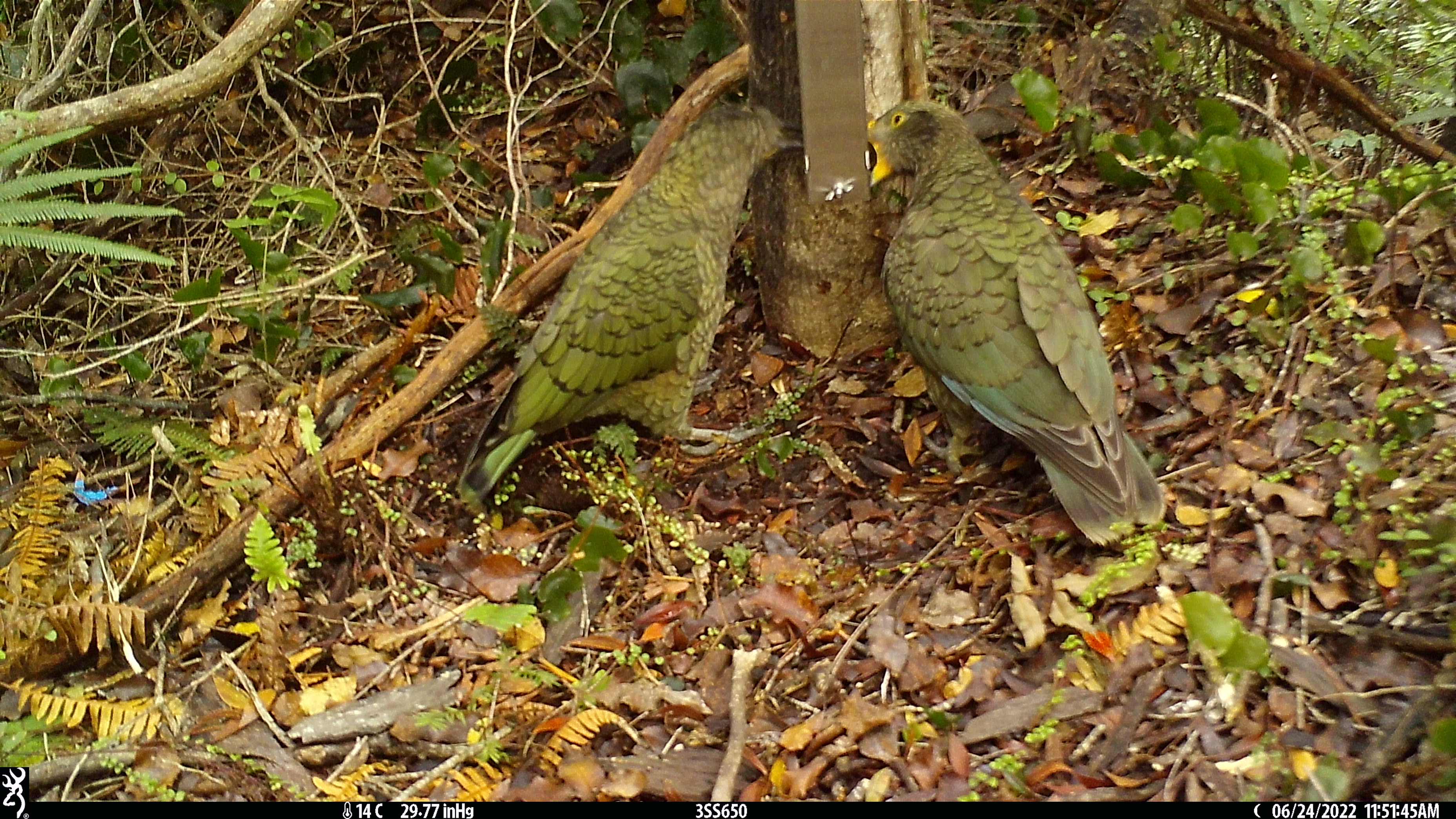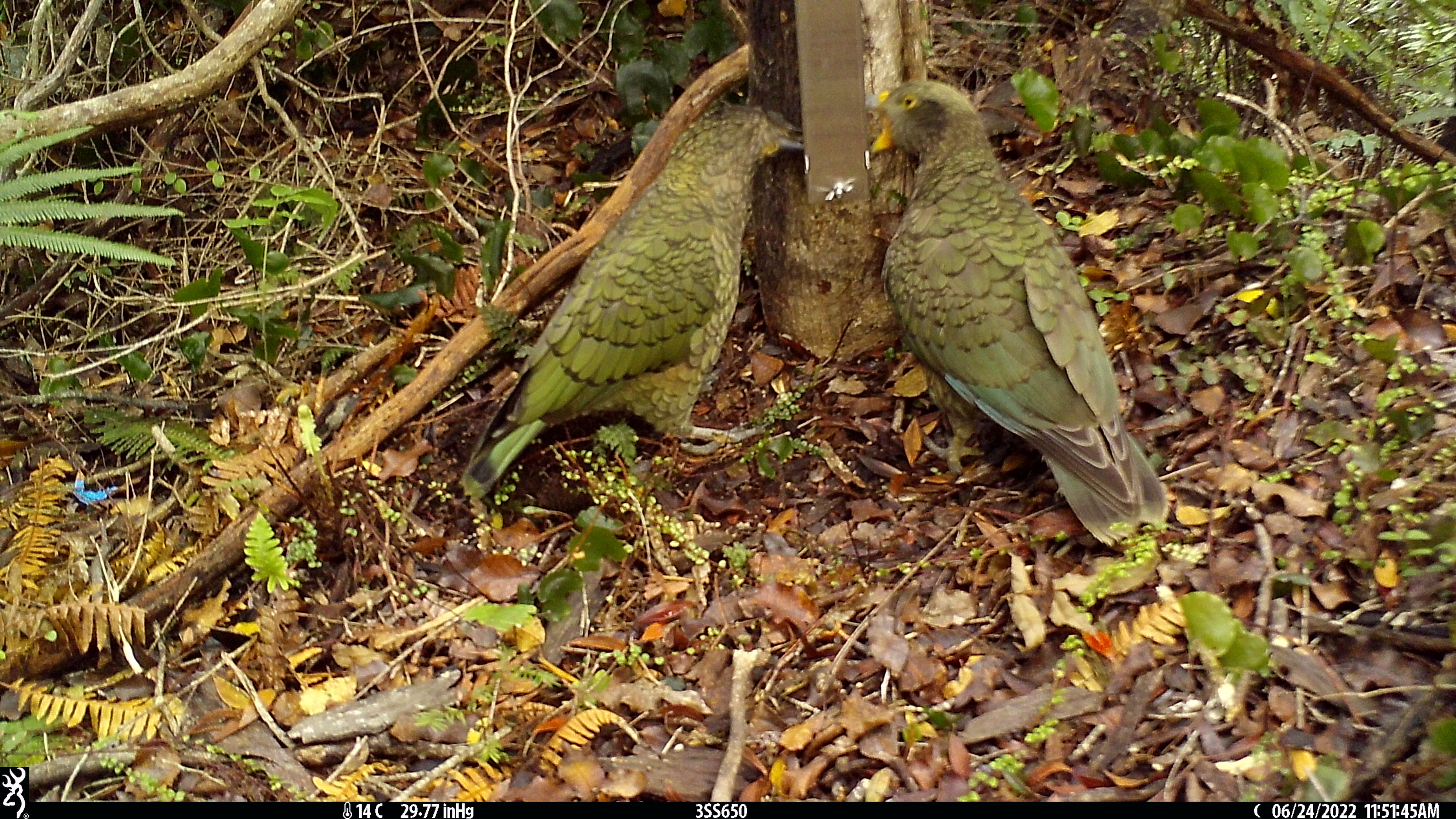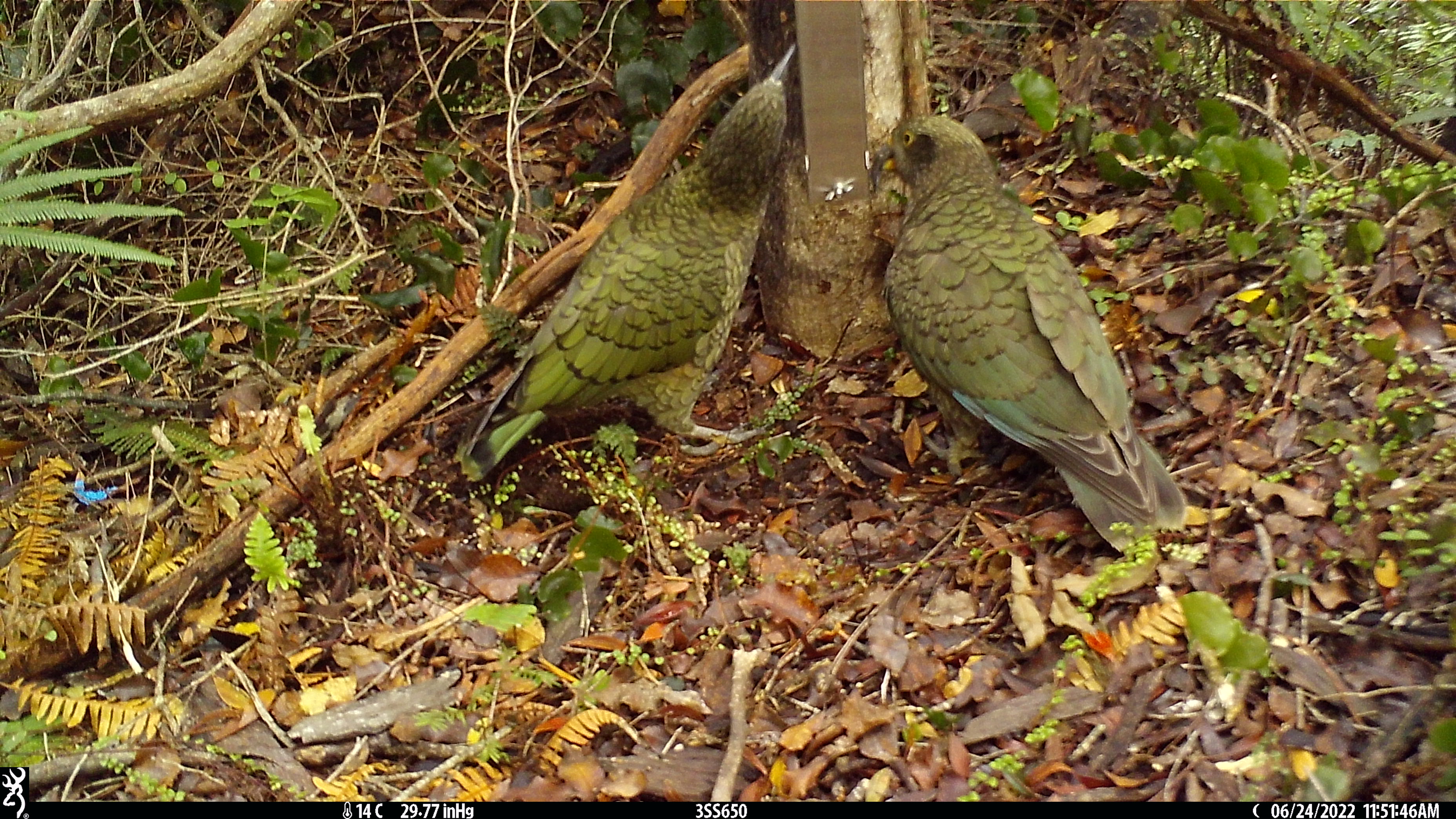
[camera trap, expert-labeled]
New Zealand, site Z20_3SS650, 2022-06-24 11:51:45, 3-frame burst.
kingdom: Animalia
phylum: Chordata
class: Aves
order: Psittaciformes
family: Strigopidae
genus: Nestor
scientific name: Nestor notabilis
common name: kea